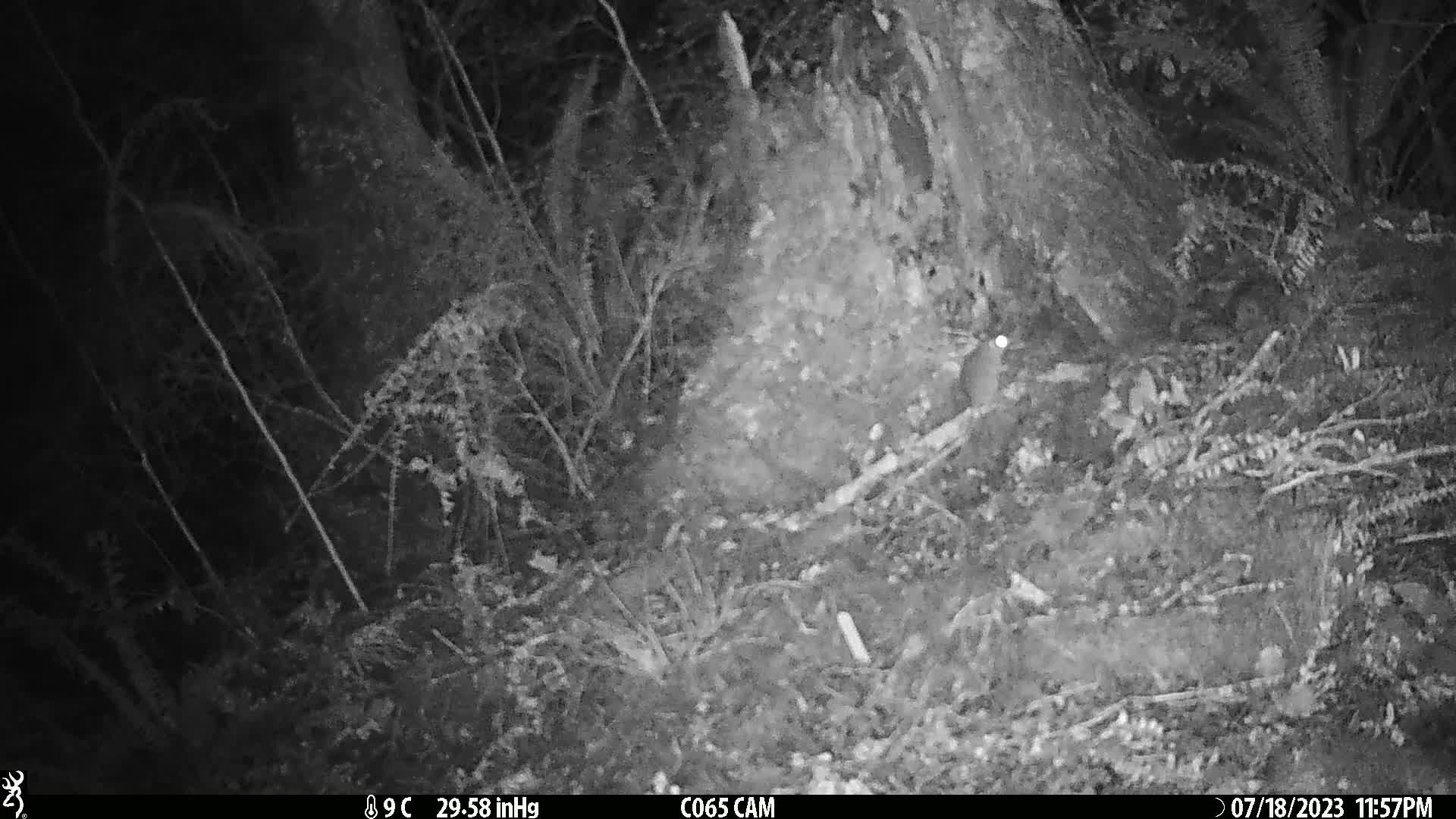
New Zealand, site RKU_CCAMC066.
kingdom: Animalia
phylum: Chordata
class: Mammalia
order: Rodentia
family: Muridae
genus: Rattus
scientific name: Rattus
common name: rat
Rat (Rattus).